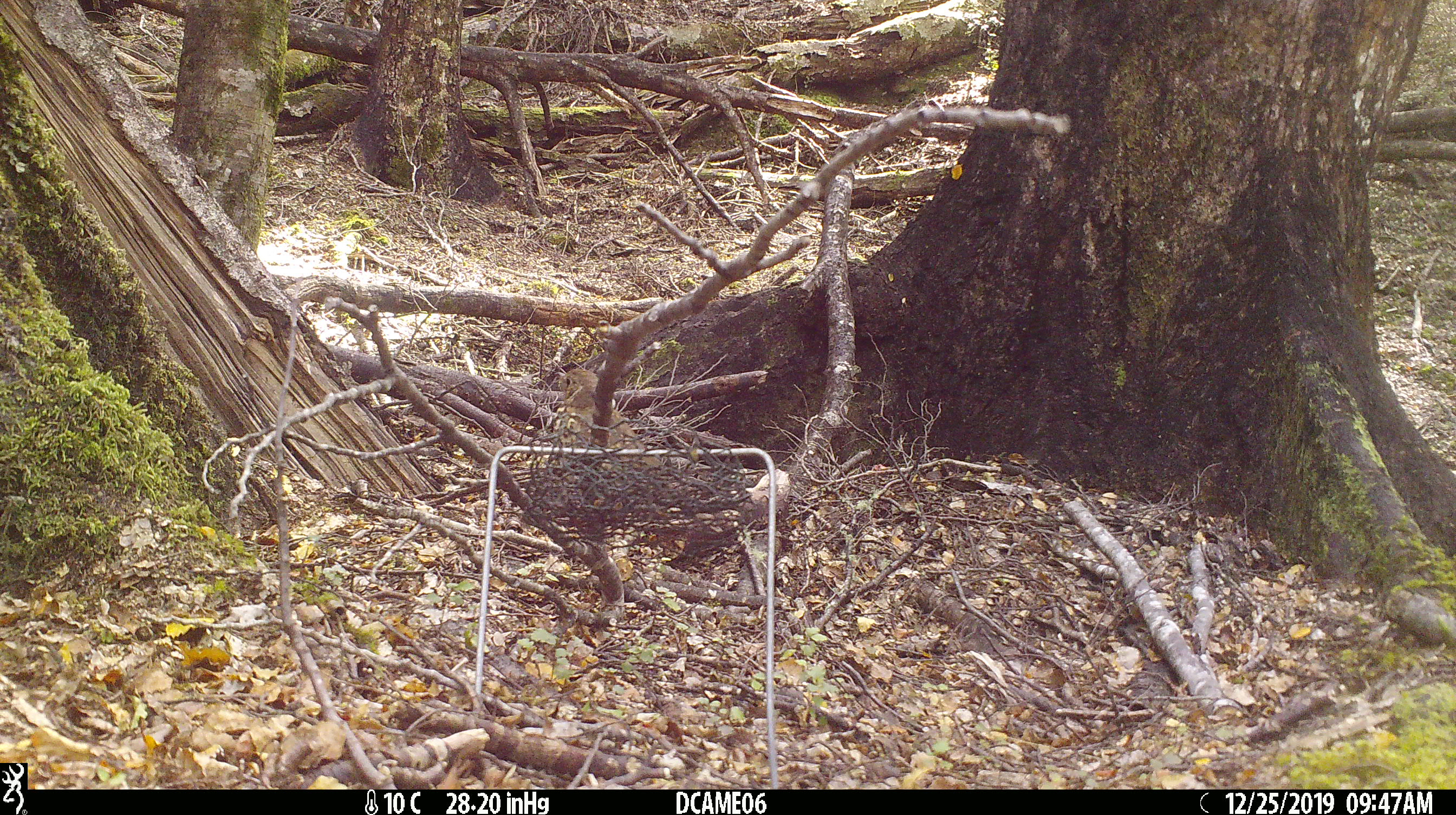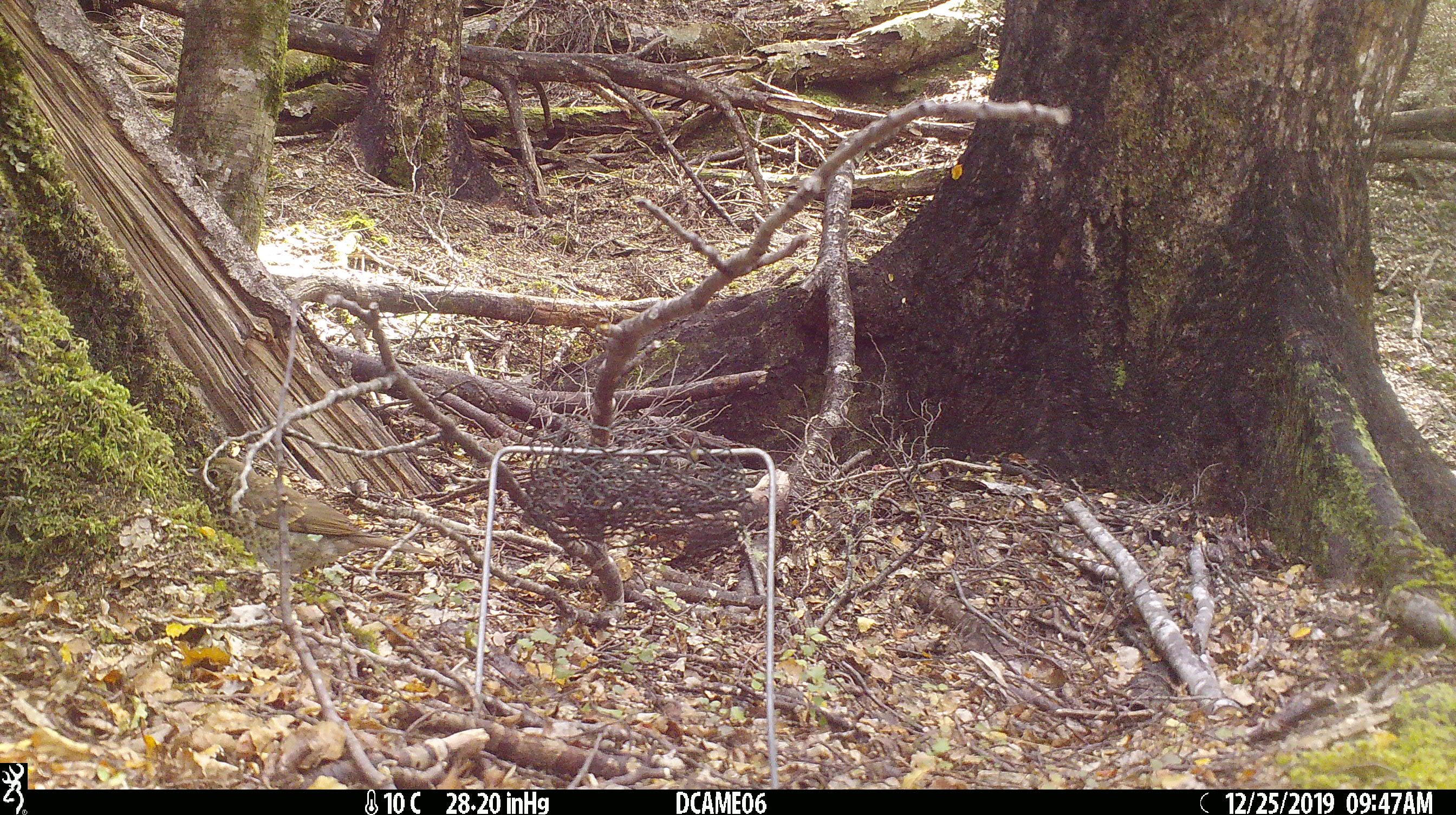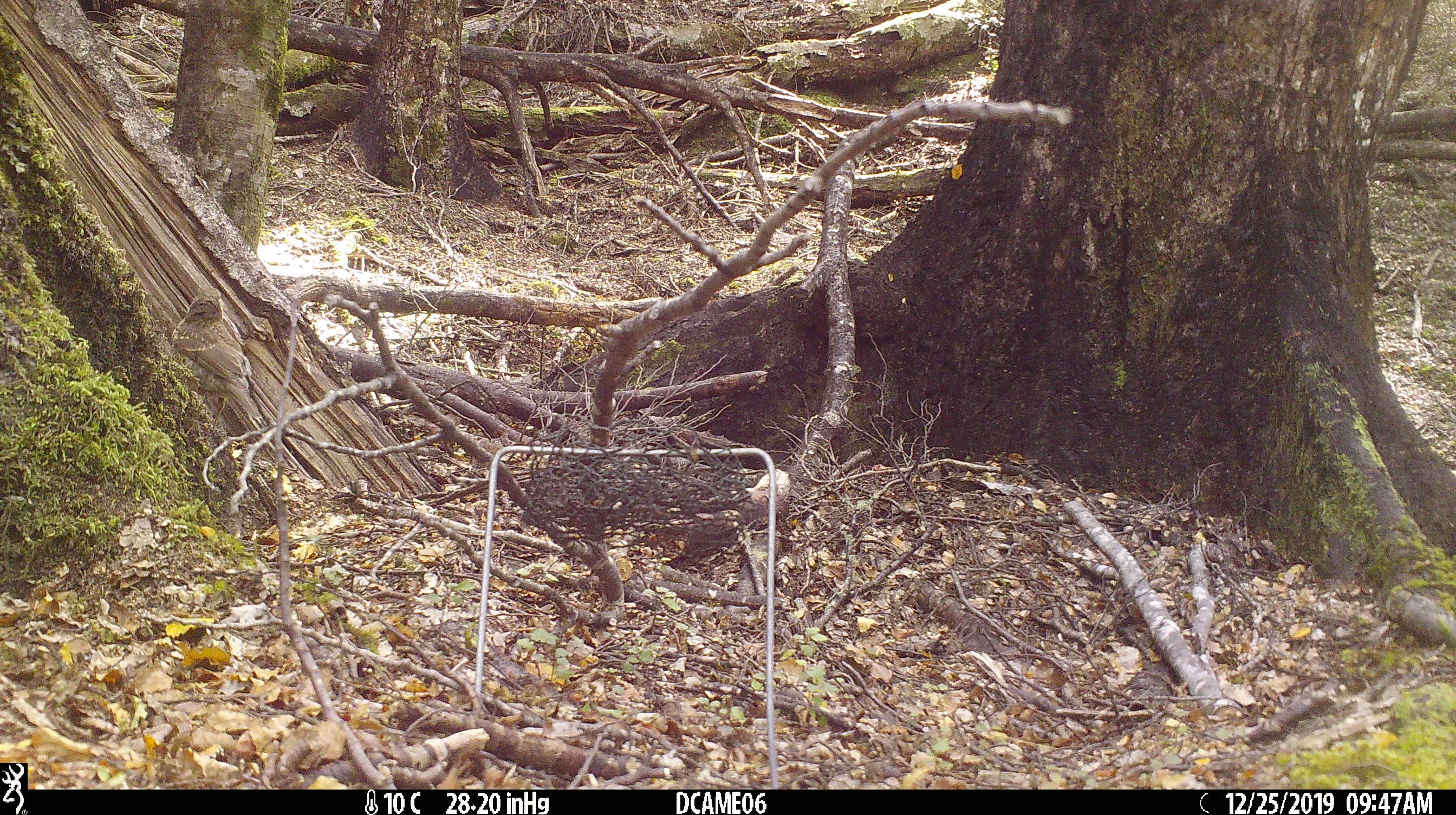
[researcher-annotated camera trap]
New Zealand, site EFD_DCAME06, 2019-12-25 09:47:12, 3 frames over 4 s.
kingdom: Animalia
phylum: Chordata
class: Aves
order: Passeriformes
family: Turdidae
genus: Turdus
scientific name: Turdus philomelos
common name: song thrush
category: thrush